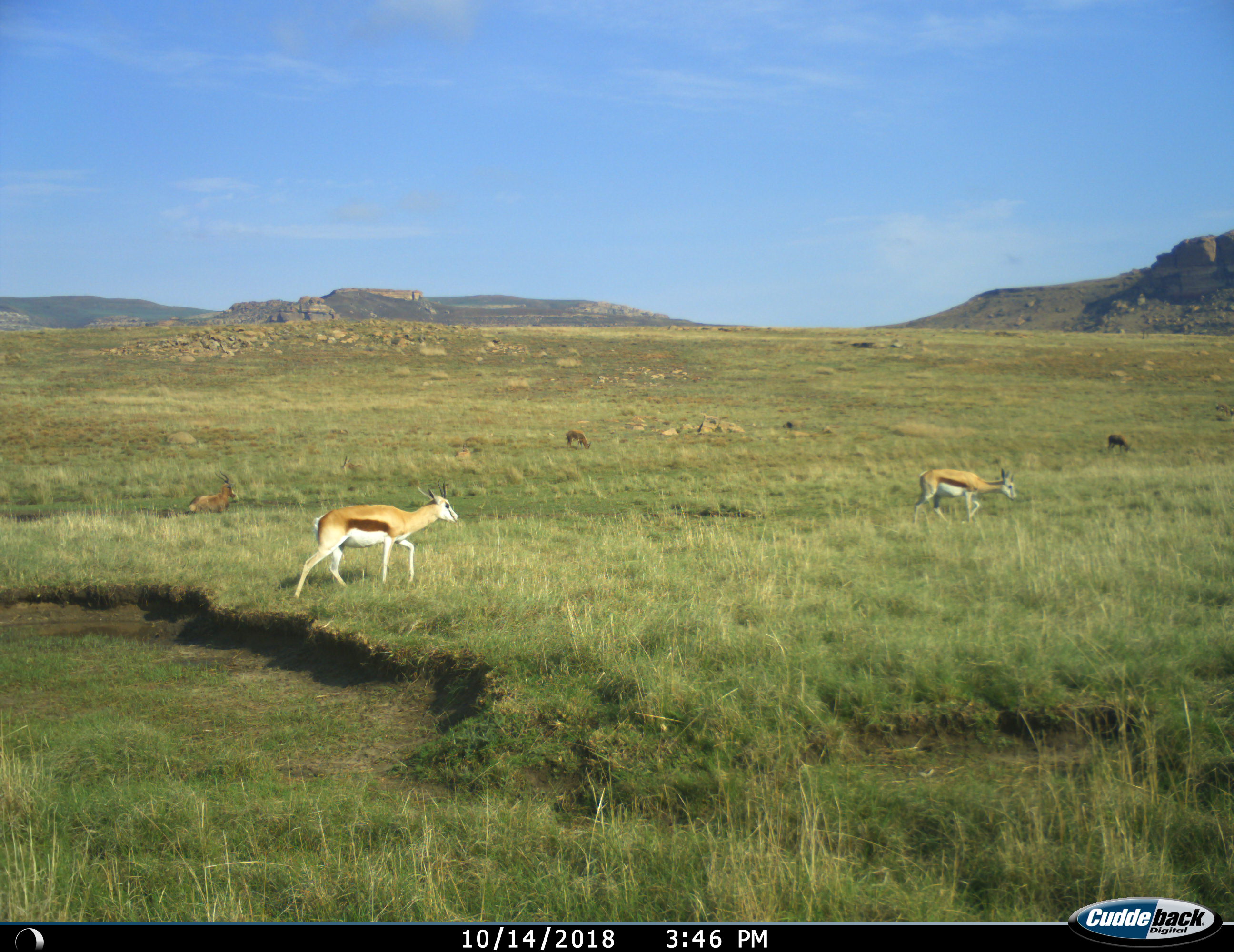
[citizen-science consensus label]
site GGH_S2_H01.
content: unidentified animal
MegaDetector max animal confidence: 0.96